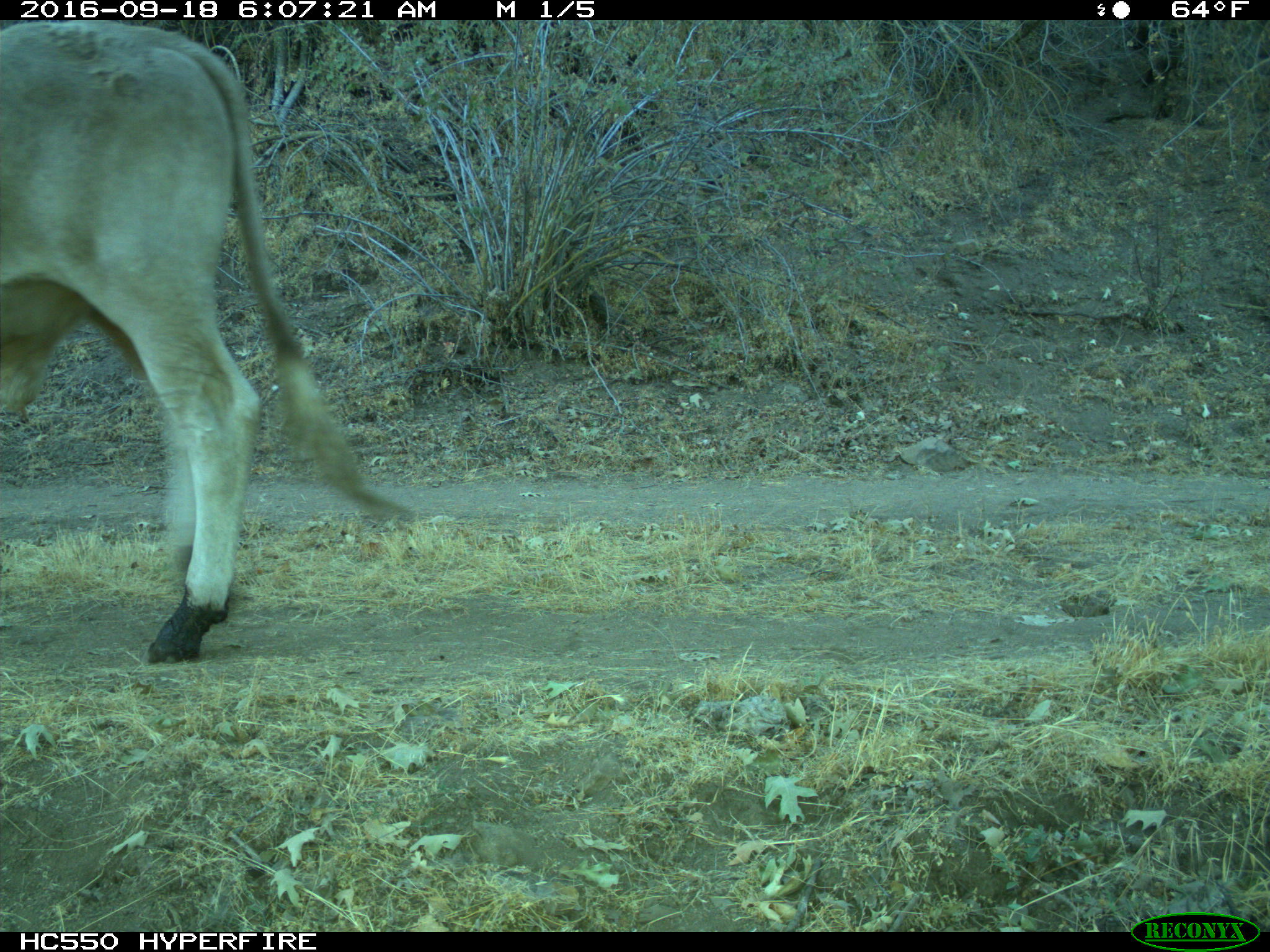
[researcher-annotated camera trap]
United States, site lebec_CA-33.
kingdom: Animalia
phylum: Chordata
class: Mammalia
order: Artiodactyla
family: Bovidae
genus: Bos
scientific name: Bos taurus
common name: domestic cow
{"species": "Bos taurus (domestic cow)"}